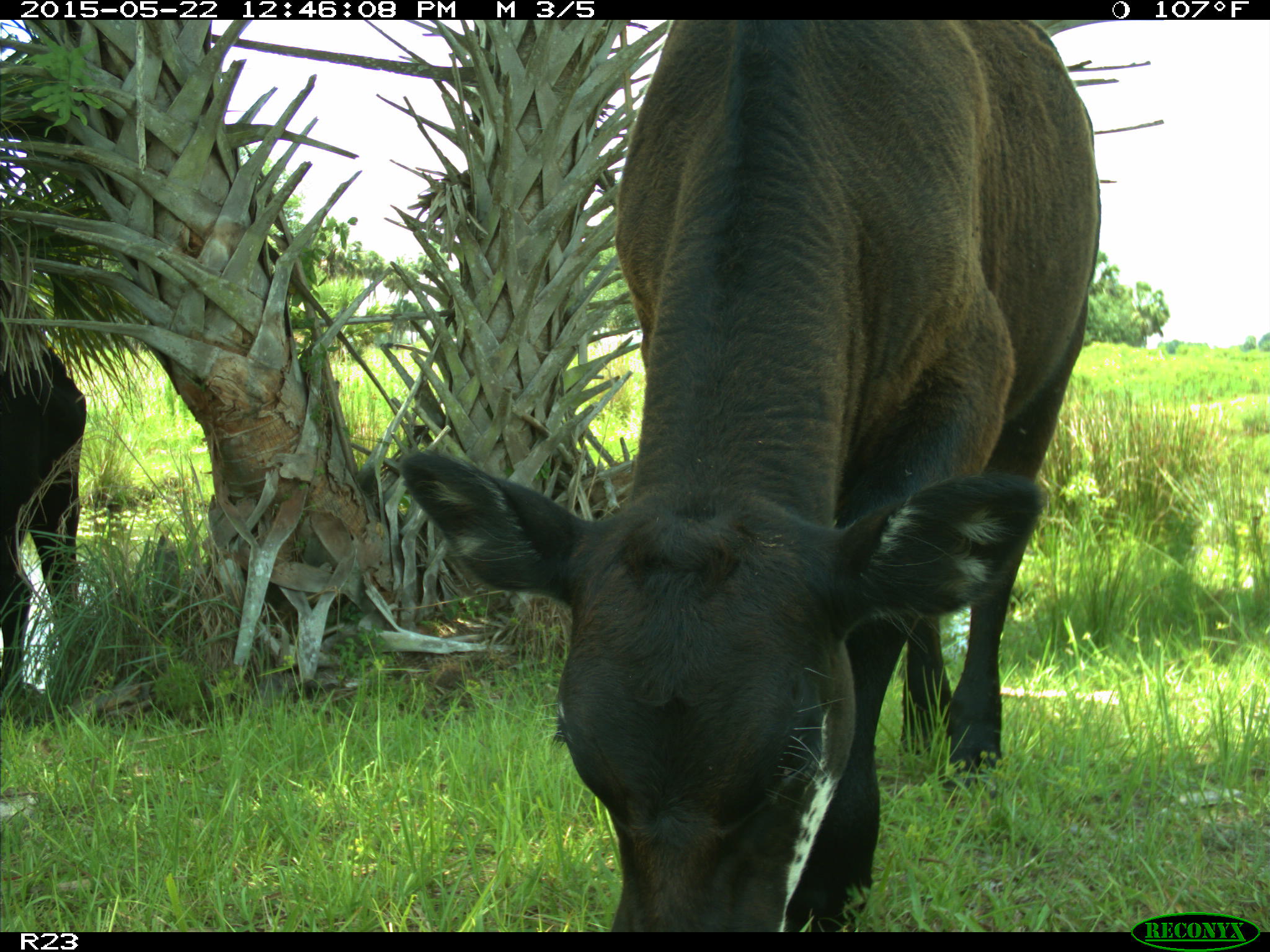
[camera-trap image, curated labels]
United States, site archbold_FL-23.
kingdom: Animalia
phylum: Chordata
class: Mammalia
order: Artiodactyla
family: Bovidae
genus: Bos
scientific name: Bos taurus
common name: domestic cow